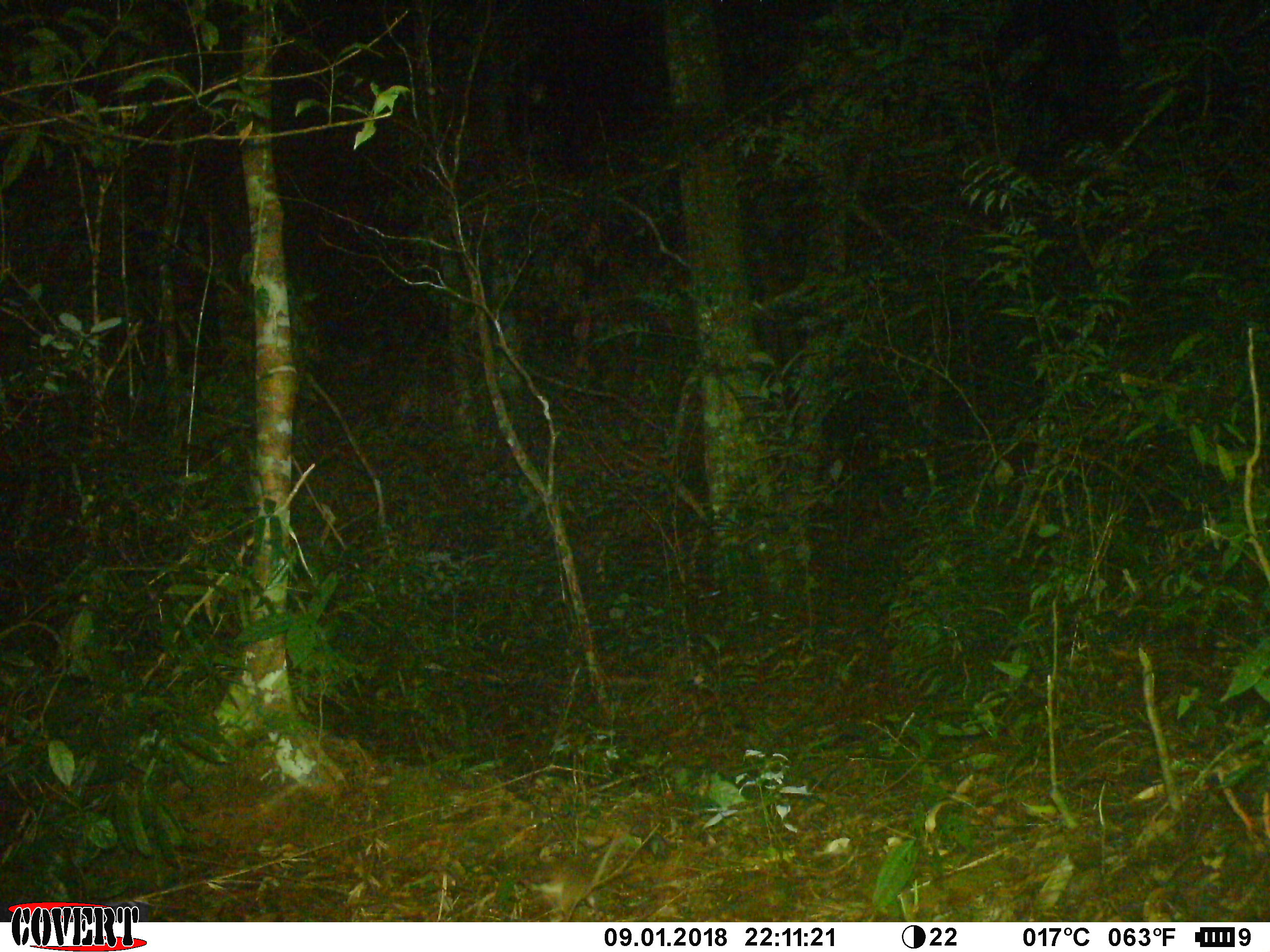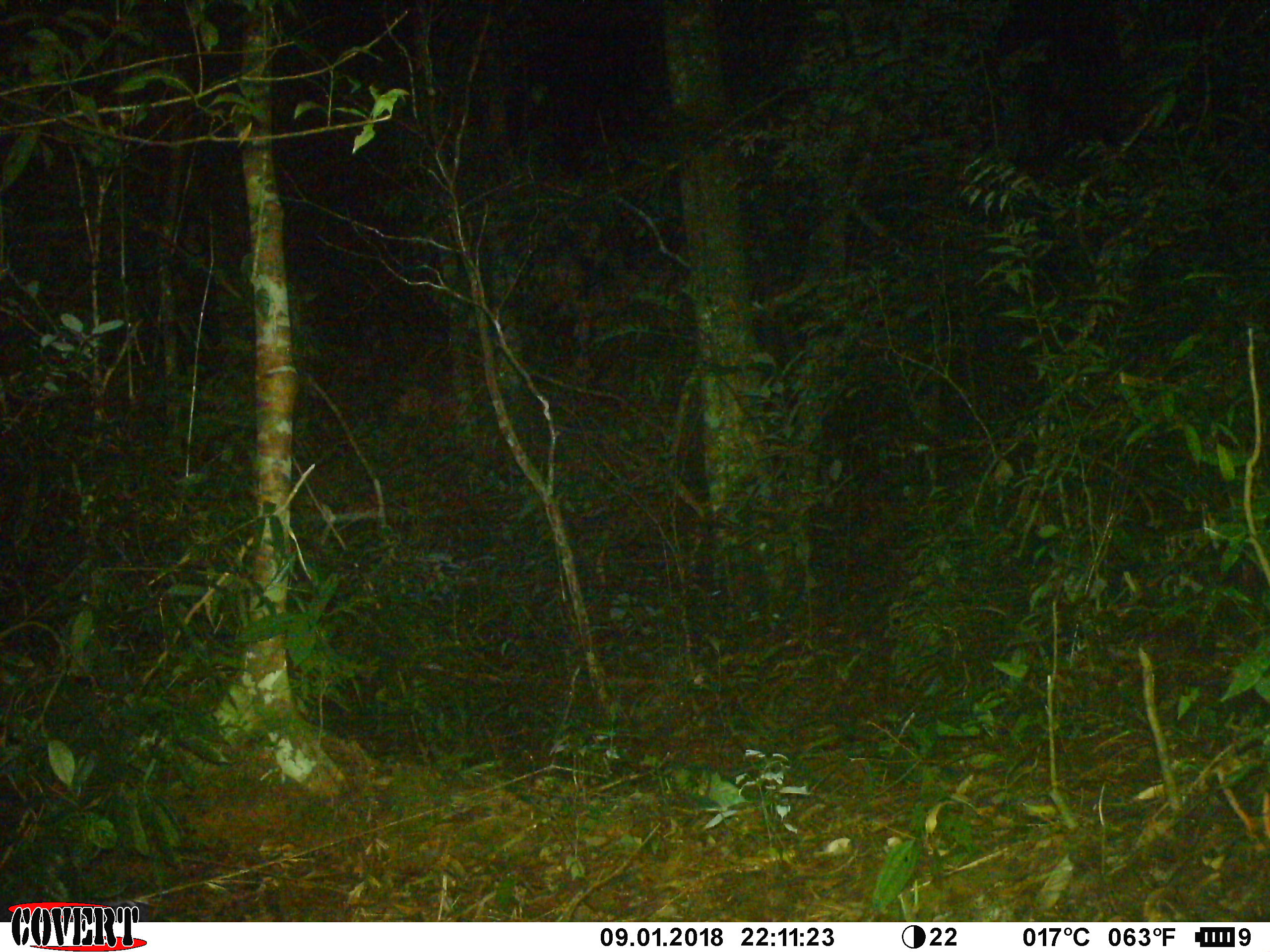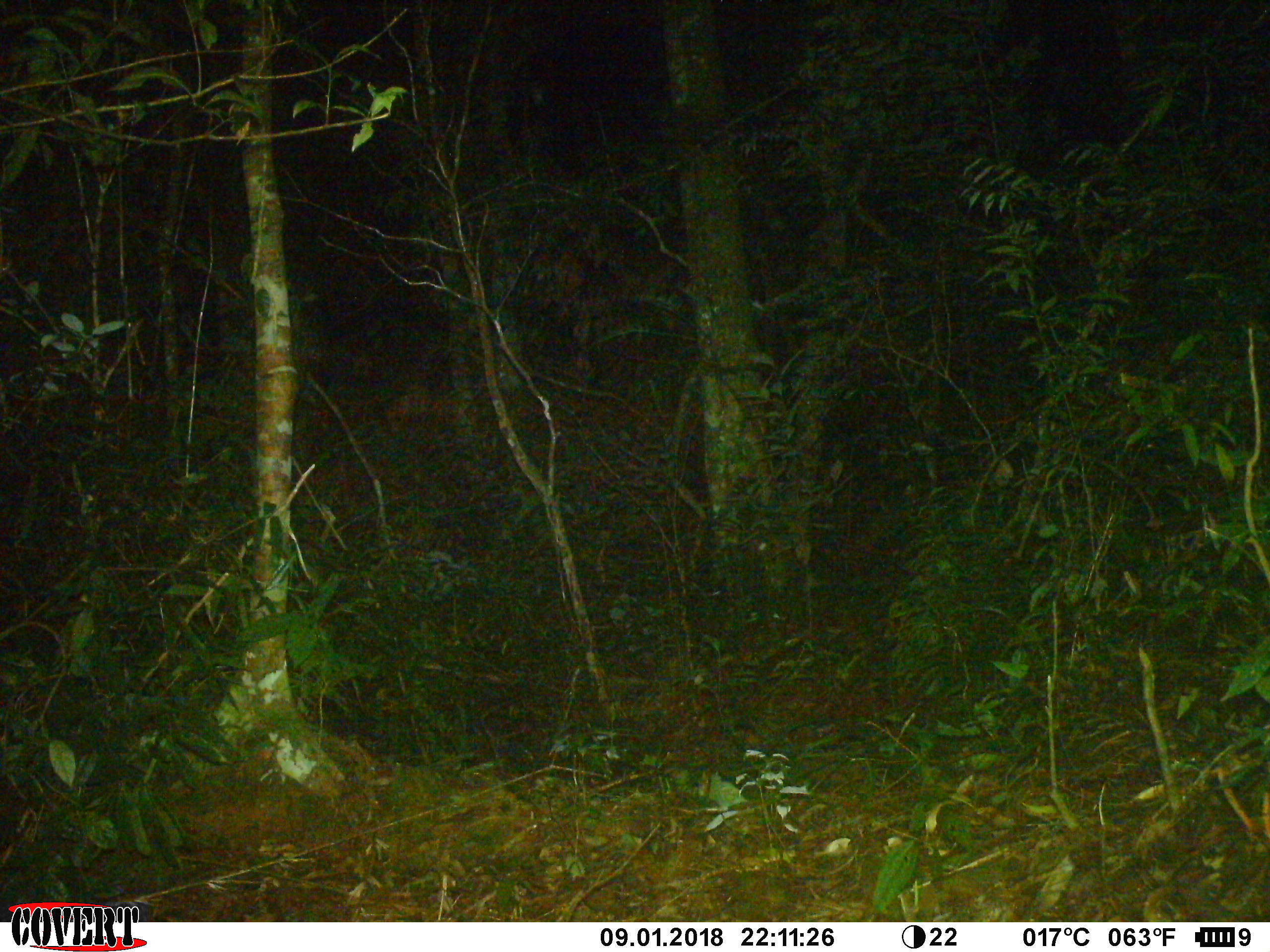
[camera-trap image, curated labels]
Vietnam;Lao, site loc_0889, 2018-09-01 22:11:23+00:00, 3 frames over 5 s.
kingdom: Animalia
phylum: Chordata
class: Mammalia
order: Rodentia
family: Muridae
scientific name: Muridae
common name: old-world mice and rats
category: unidentified murid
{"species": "unidentified murid (old-world mice and rats) (Muridae)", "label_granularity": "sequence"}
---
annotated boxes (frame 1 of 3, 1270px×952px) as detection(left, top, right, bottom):
unidentified murid: detection(524, 829, 616, 922)